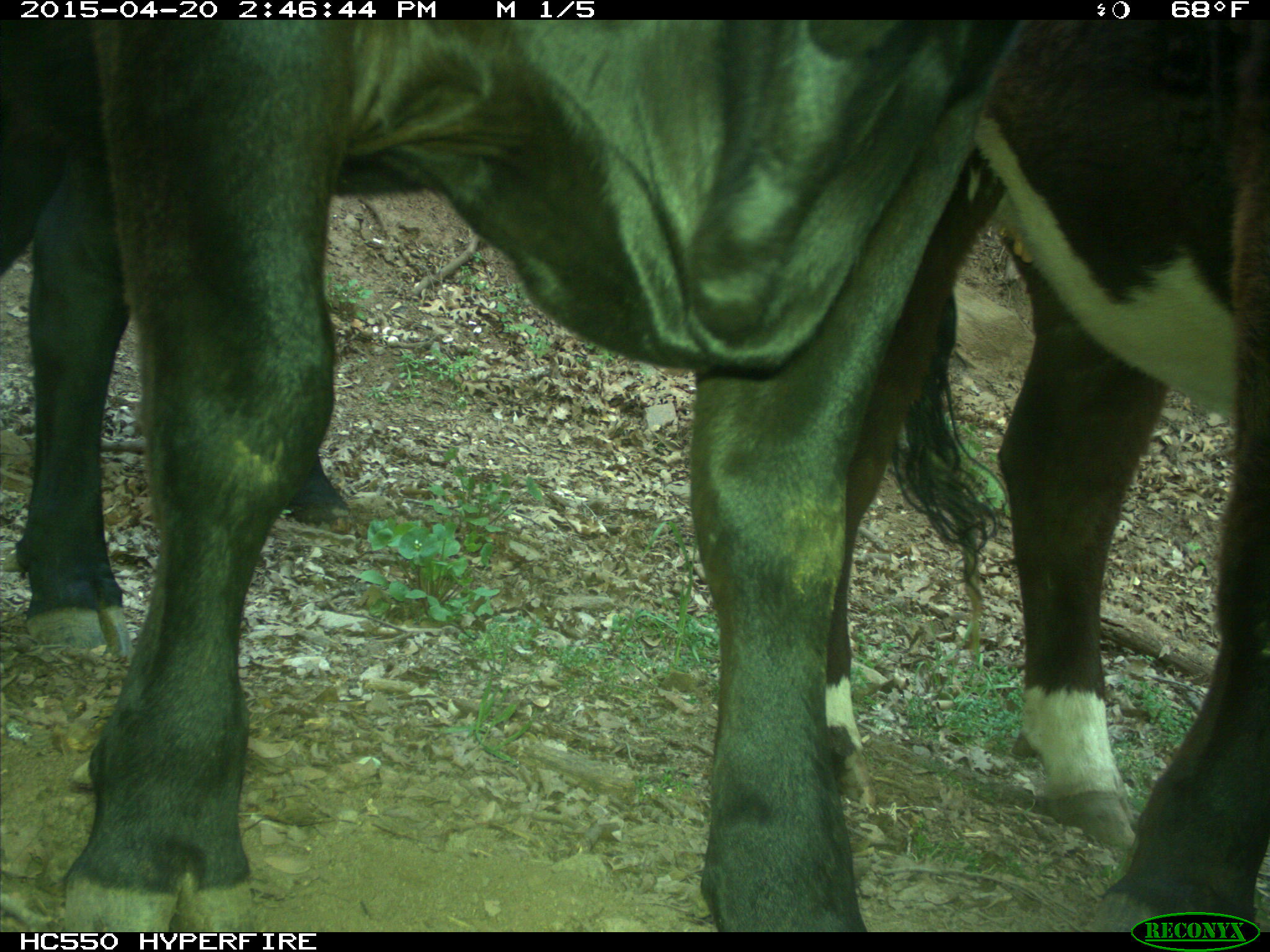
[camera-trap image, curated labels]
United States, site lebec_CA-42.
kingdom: Animalia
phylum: Chordata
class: Mammalia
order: Artiodactyla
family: Bovidae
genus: Bos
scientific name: Bos taurus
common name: domestic cow